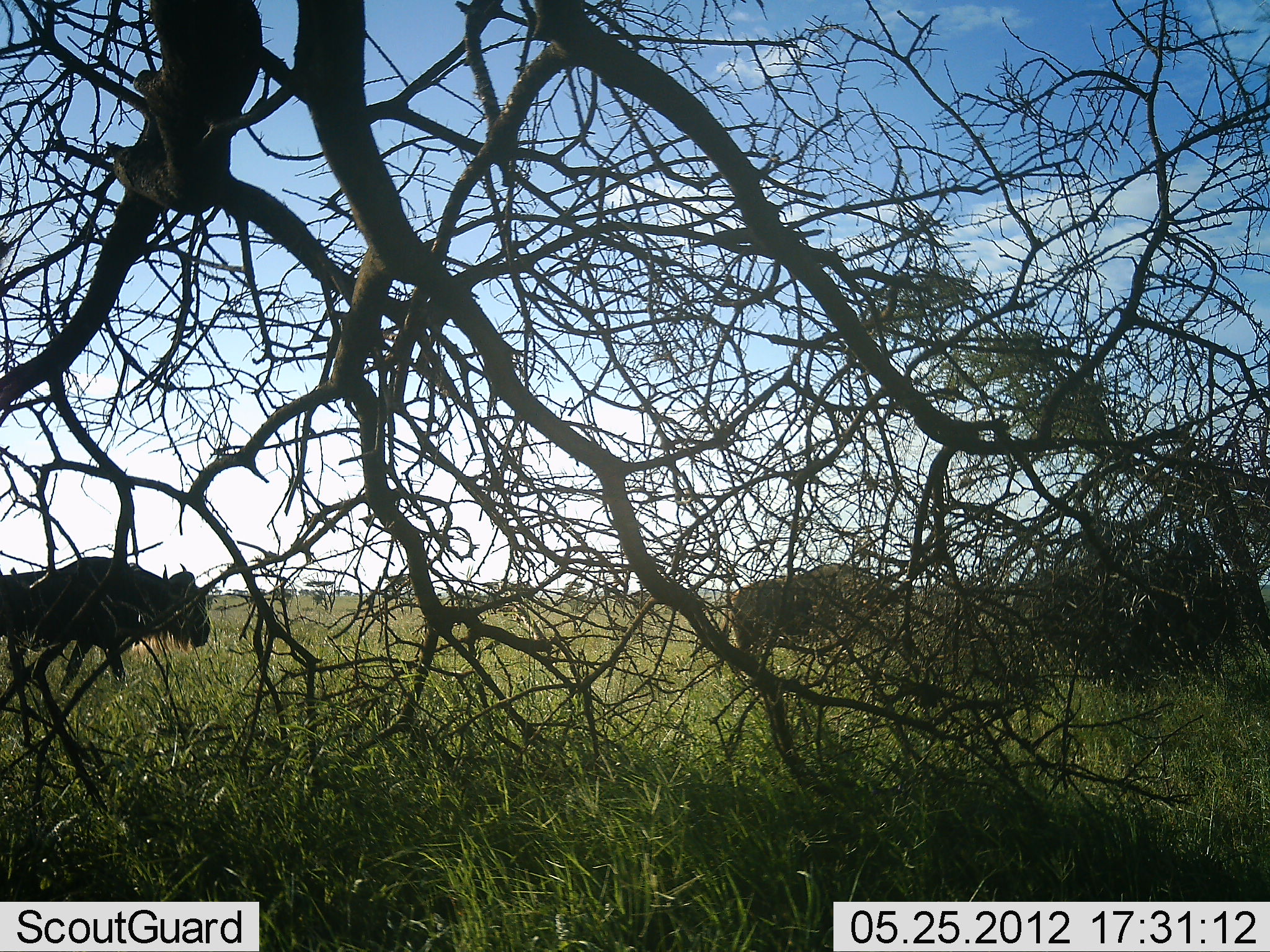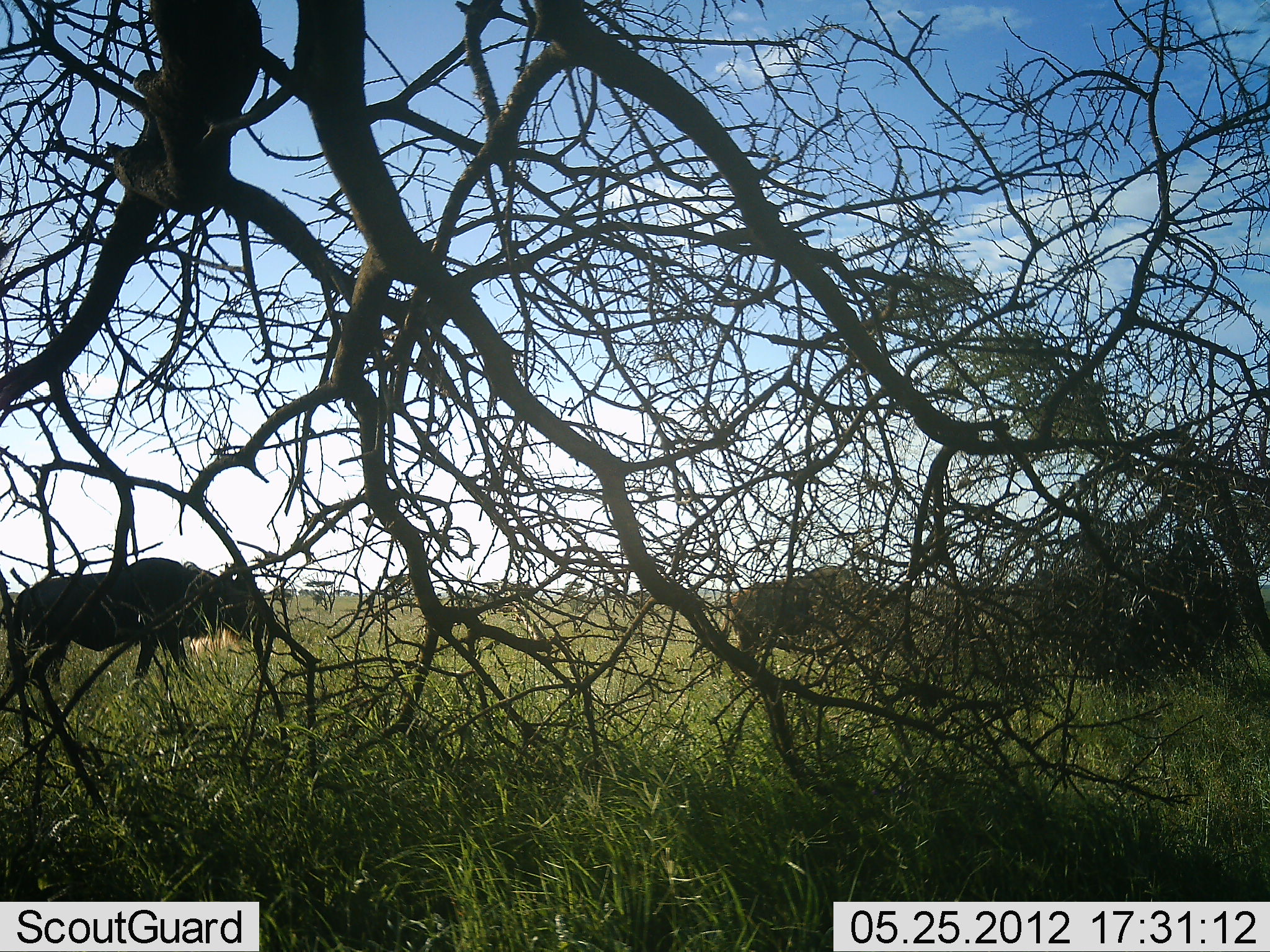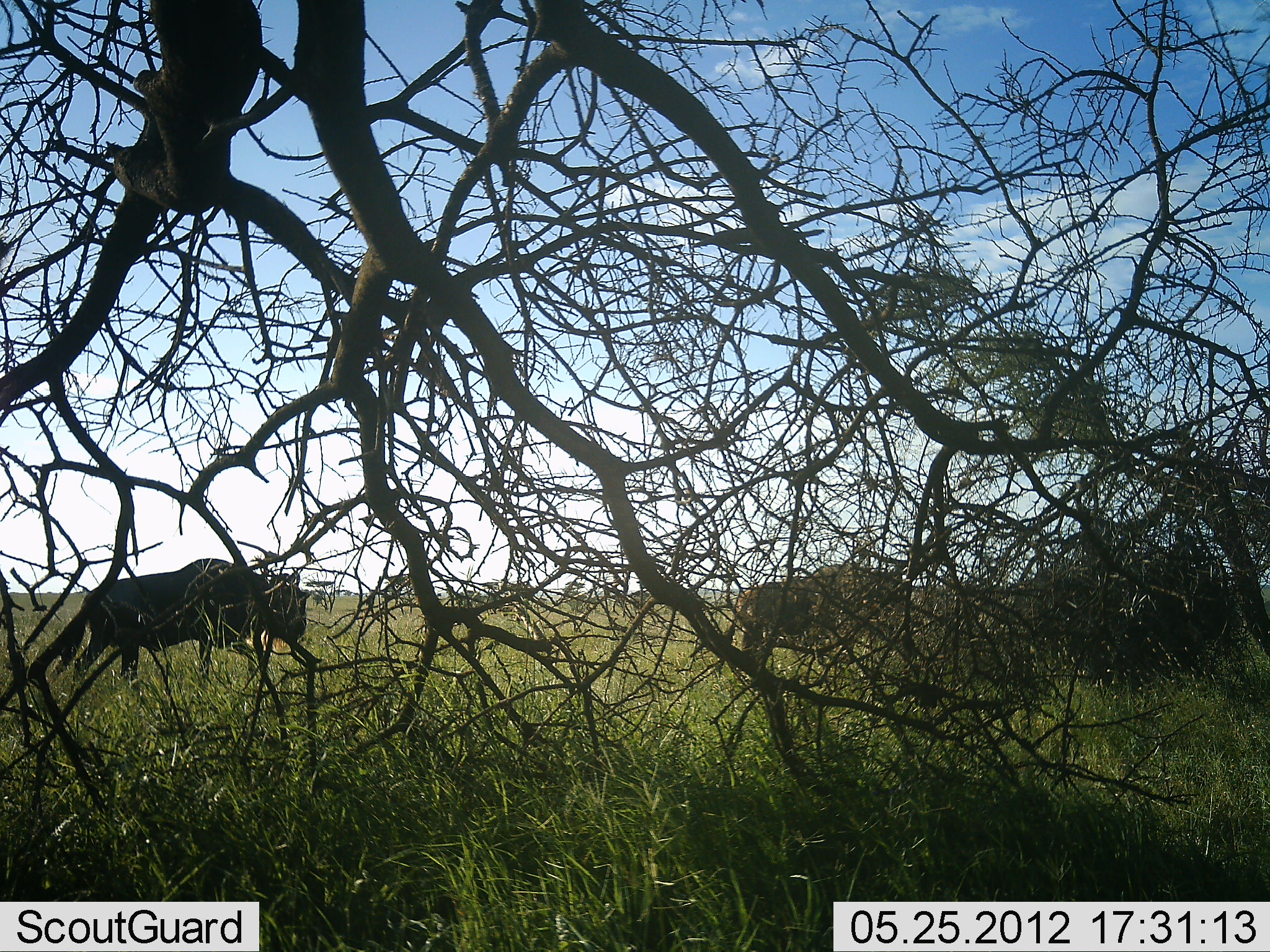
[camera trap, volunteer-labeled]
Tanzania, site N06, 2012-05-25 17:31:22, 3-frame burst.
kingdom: Animalia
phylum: Chordata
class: Mammalia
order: Artiodactyla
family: Bovidae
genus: Connochaetes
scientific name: Connochaetes taurinus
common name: blue wildebeest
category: wildebeest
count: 2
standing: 18%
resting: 0%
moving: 100%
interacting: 0%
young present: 0%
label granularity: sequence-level